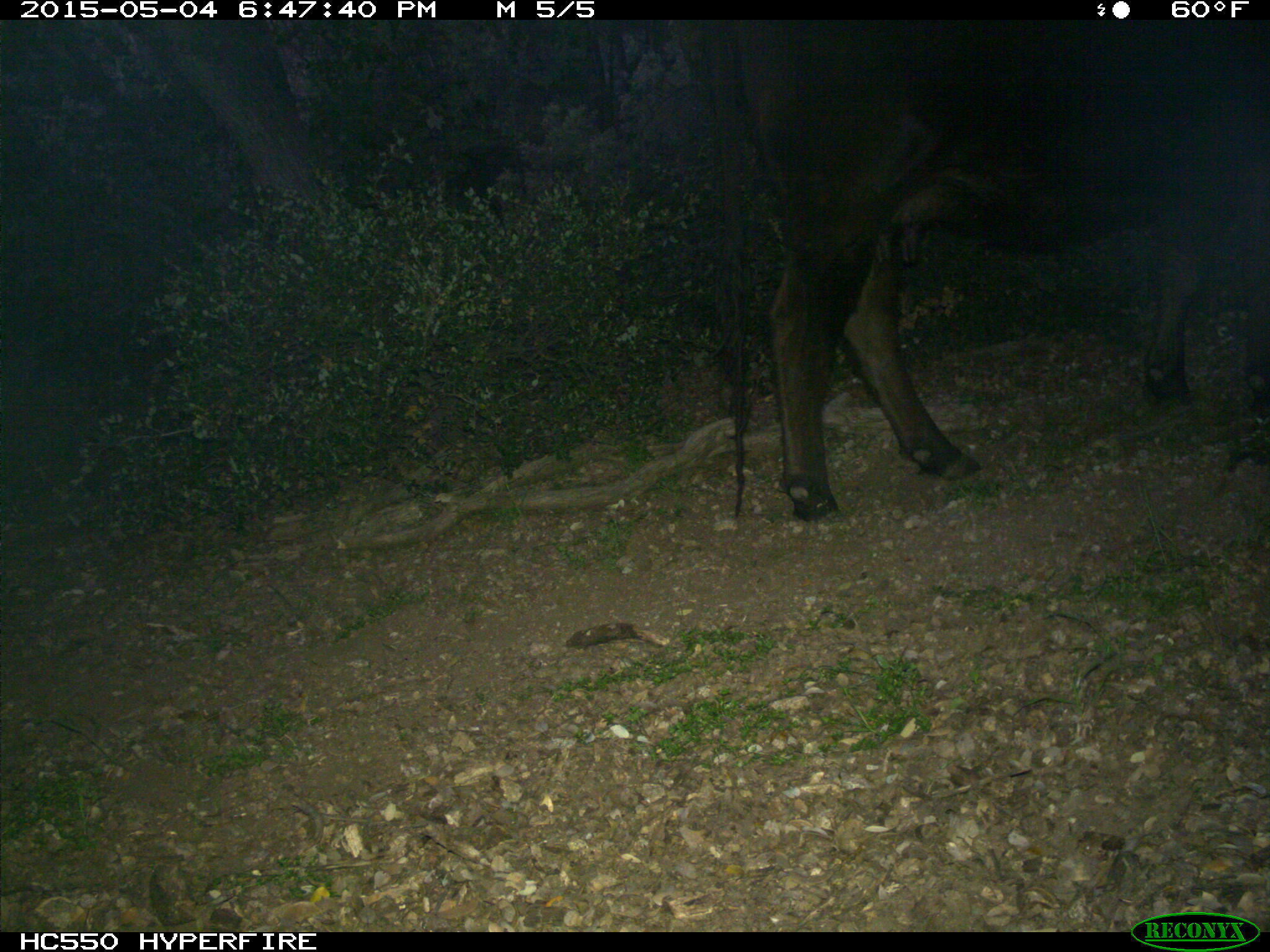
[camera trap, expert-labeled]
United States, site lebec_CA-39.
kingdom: Animalia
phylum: Chordata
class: Mammalia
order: Artiodactyla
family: Bovidae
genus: Bos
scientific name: Bos taurus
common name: domestic cow